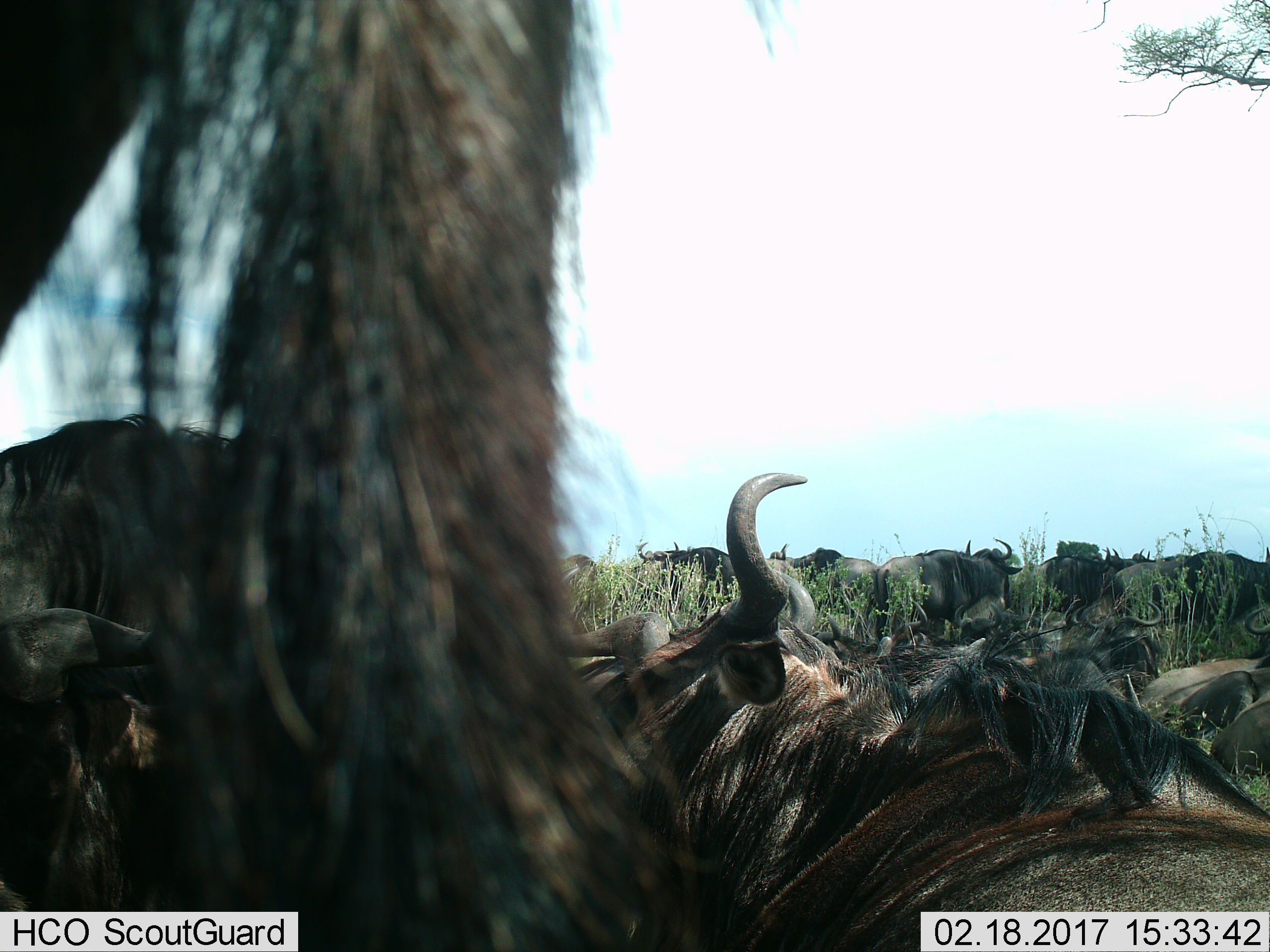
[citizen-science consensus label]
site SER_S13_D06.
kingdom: Animalia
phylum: Chordata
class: Mammalia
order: Artiodactyla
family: Bovidae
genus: Connochaetes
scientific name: Connochaetes taurinus taurinus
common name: blue wildebeest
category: wildebeestblue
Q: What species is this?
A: Wildebeestblue (blue wildebeest) (Connochaetes taurinus taurinus).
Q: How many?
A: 11-50.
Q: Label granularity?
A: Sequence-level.